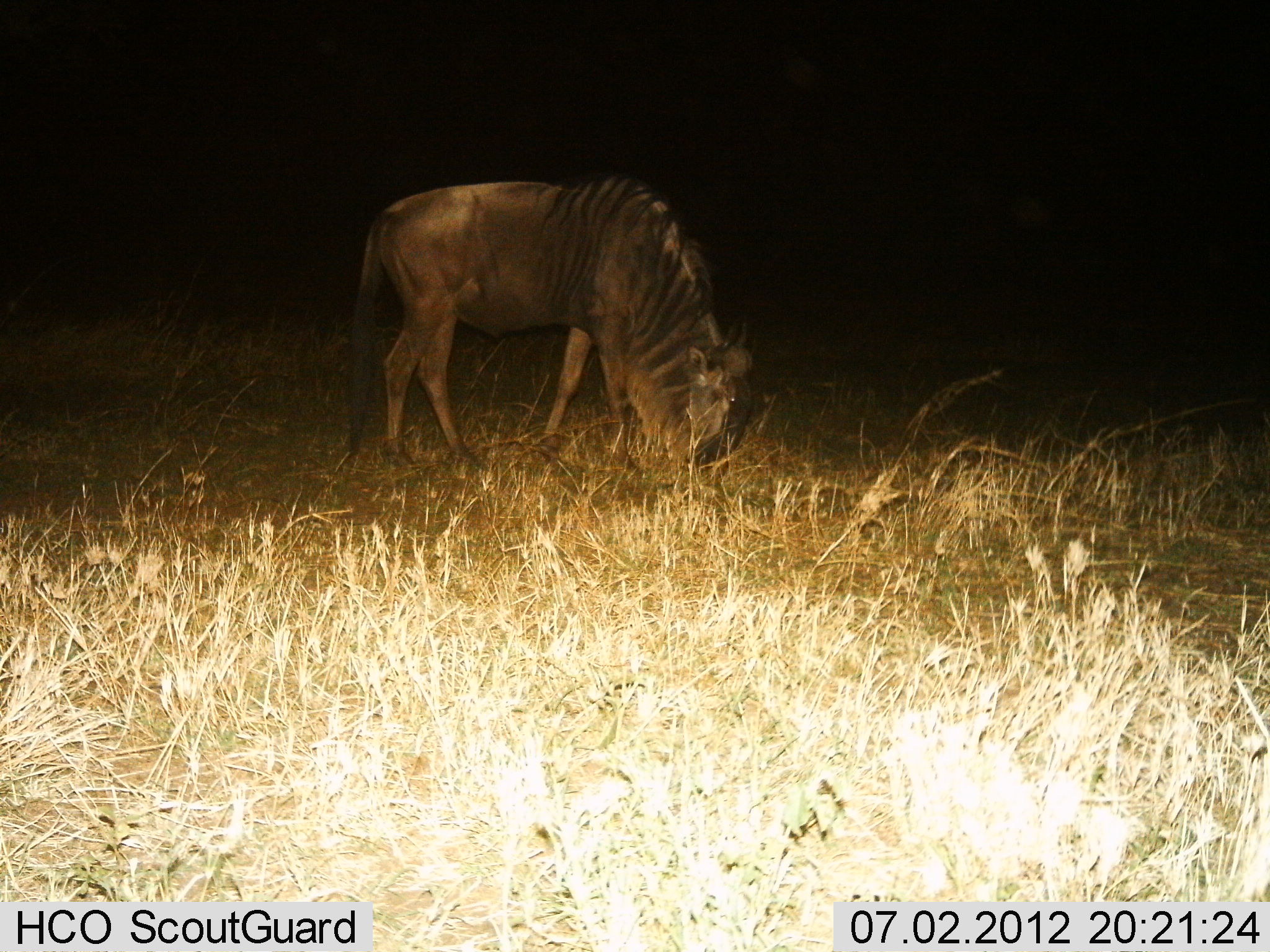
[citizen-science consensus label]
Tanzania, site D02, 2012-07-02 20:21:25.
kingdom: Animalia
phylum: Chordata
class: Mammalia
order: Artiodactyla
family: Bovidae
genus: Connochaetes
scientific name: Connochaetes taurinus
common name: blue wildebeest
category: wildebeest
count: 1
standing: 0%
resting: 0%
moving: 0%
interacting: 0%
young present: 0%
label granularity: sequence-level